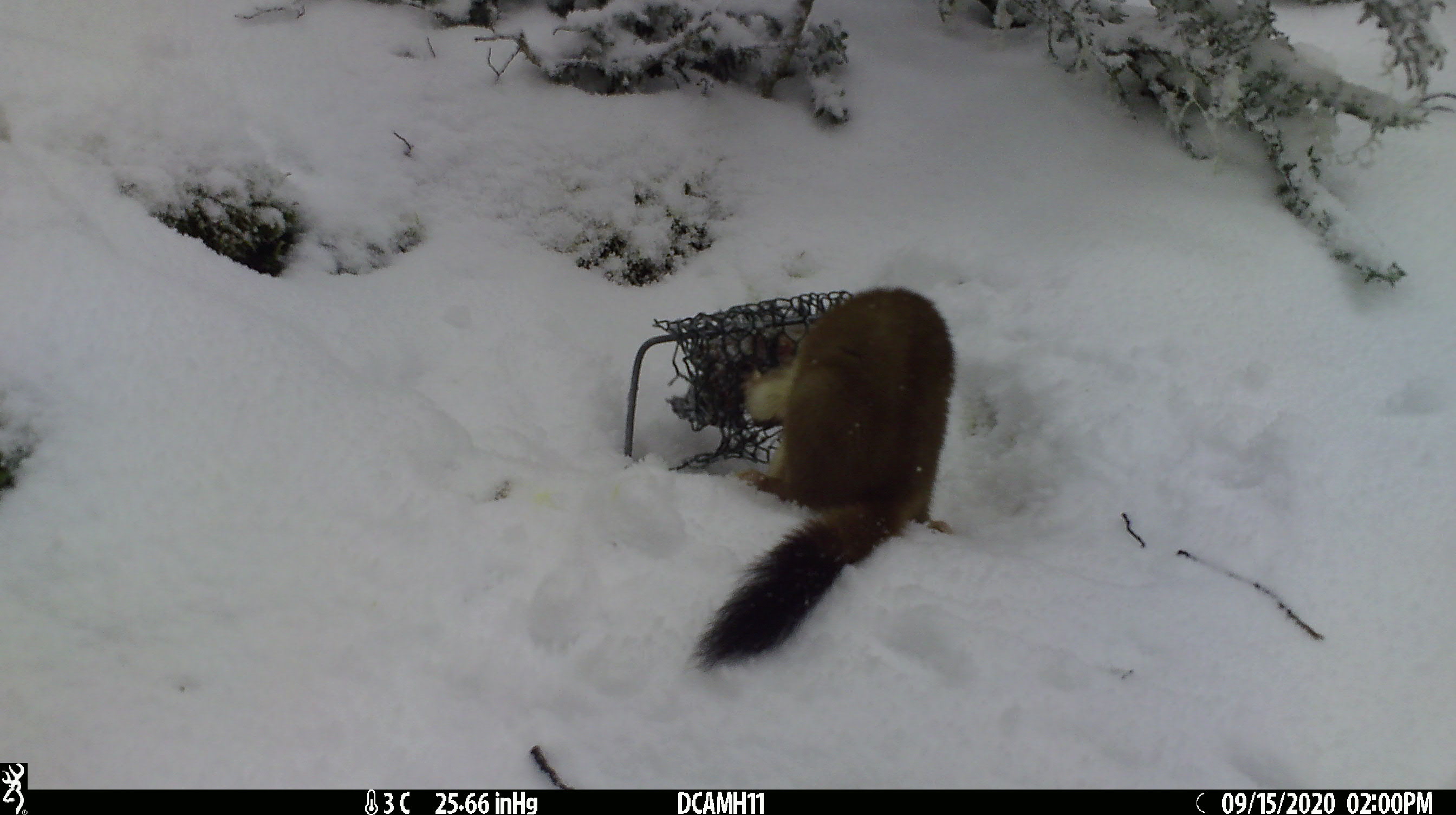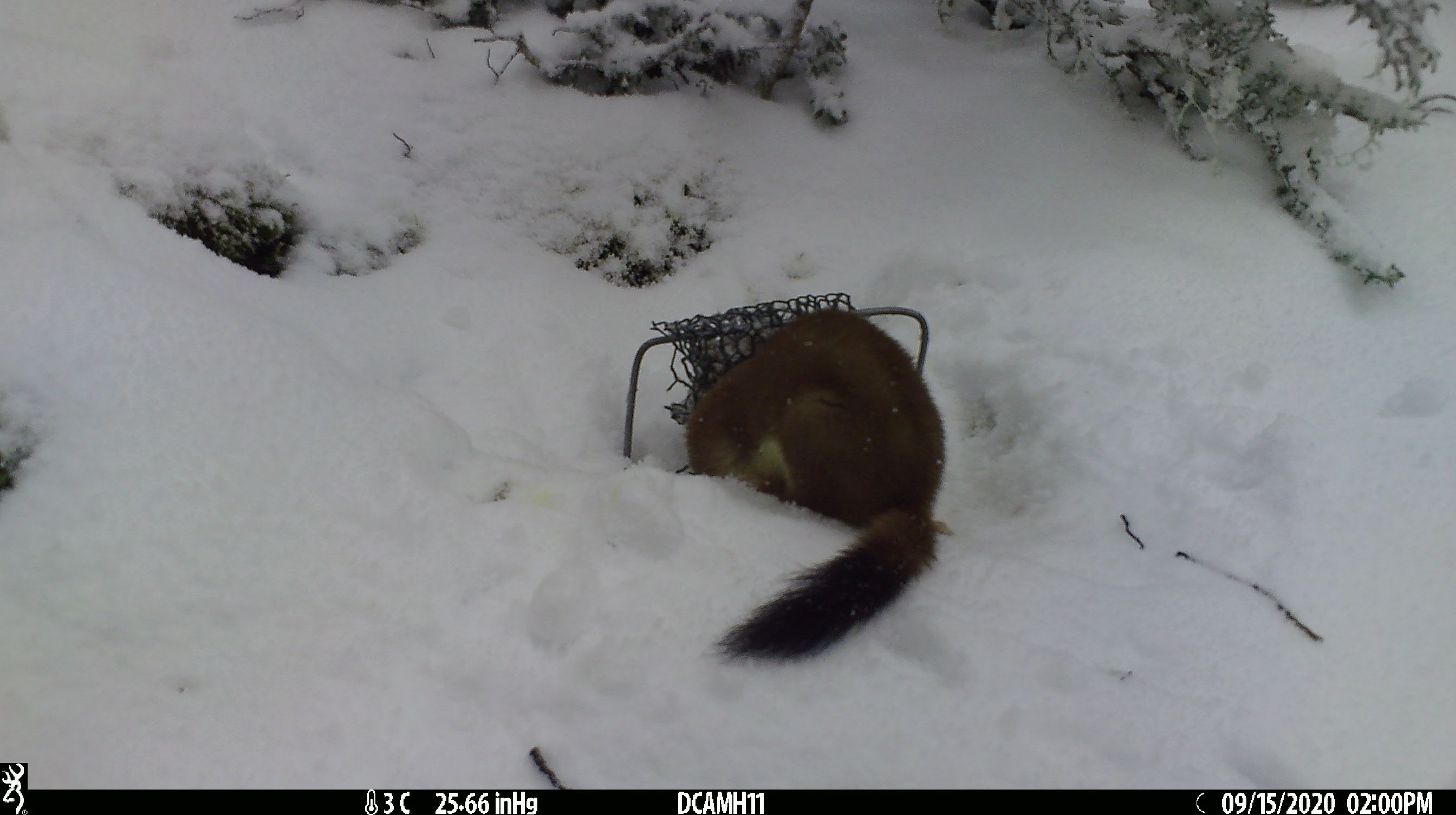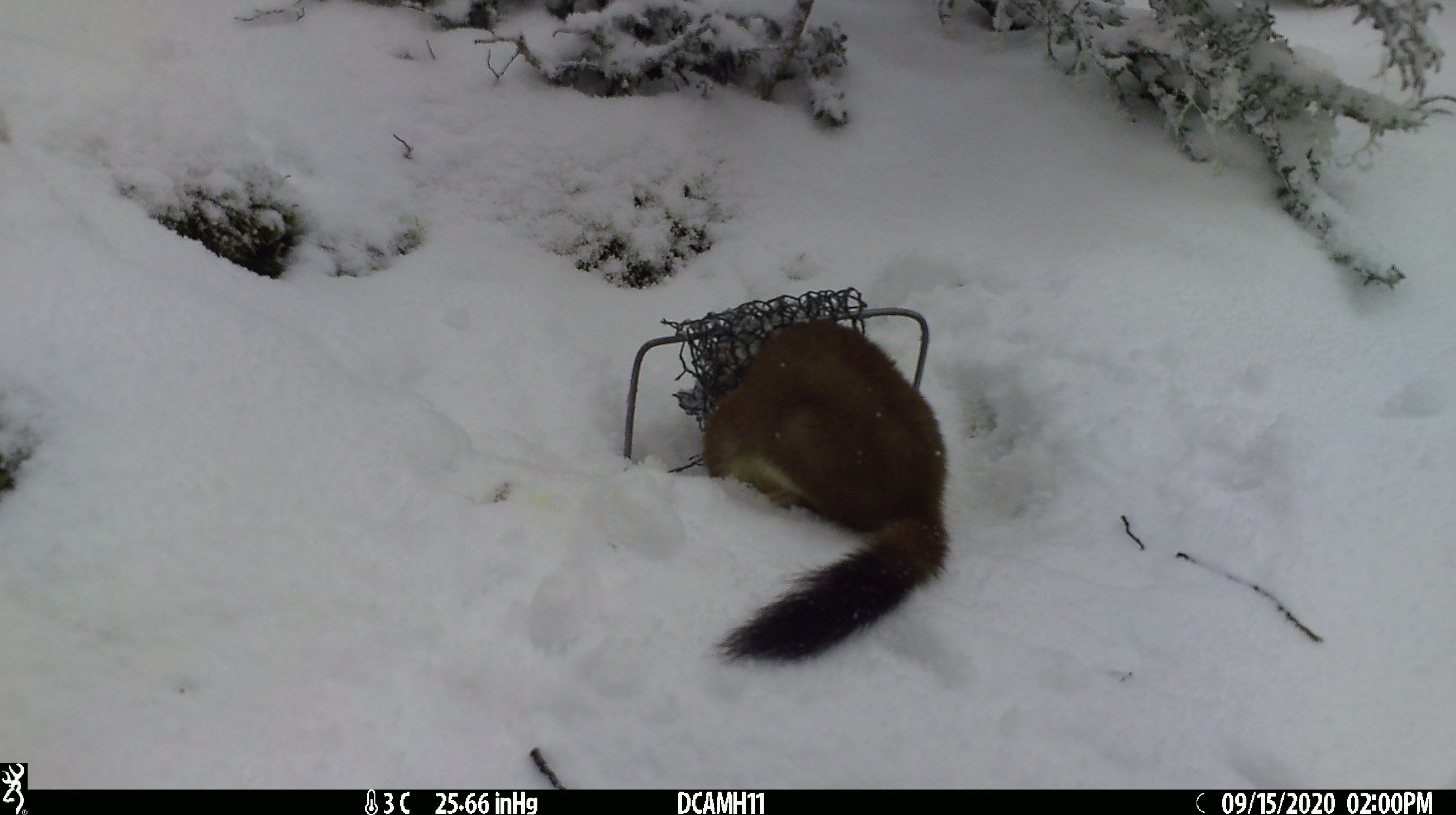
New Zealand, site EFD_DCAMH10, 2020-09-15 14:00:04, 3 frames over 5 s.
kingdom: Animalia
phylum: Chordata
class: Mammalia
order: Carnivora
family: Mustelidae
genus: Mustela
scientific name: Mustela erminea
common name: stoat